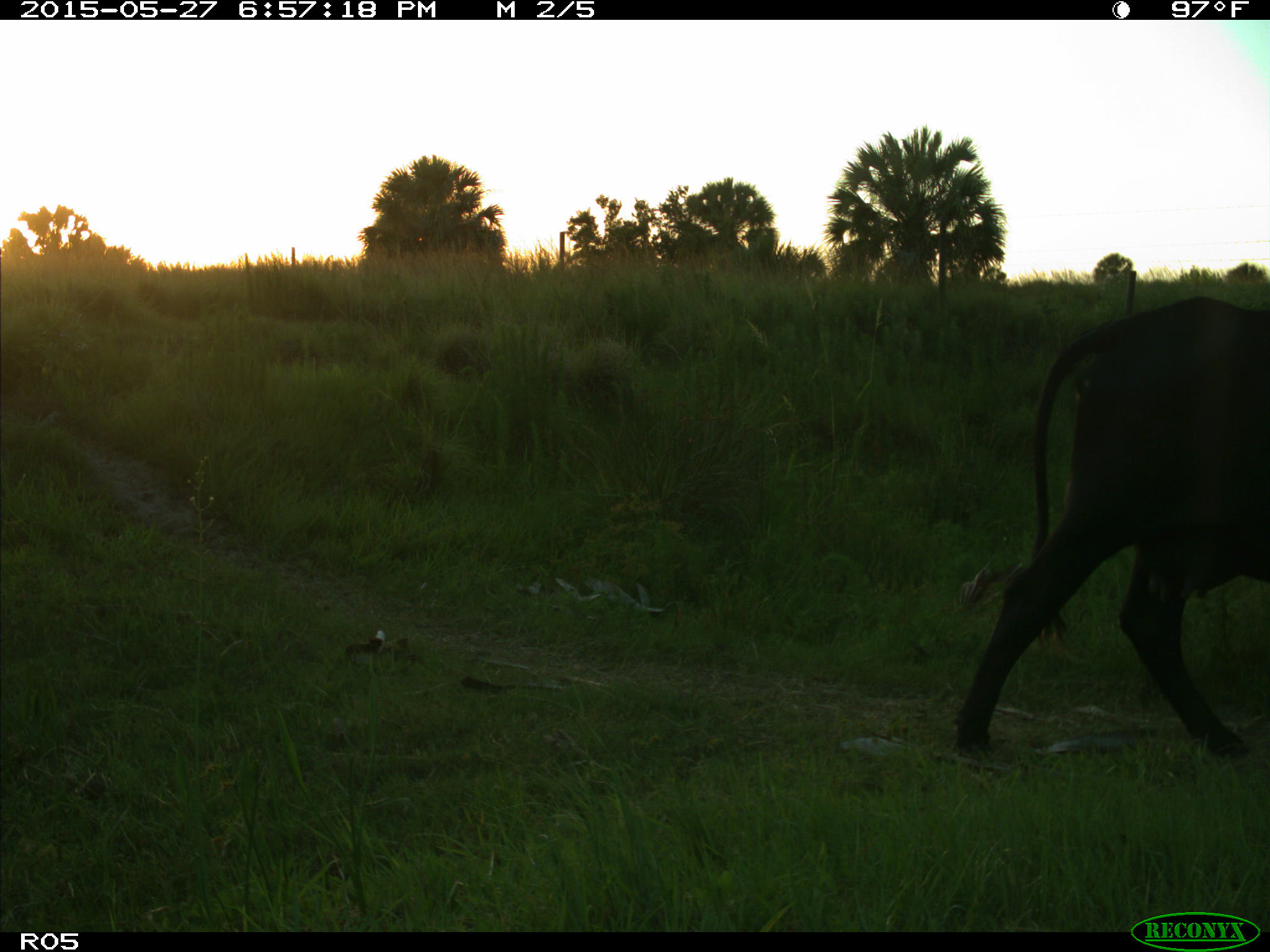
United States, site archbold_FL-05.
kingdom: Animalia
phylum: Chordata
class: Mammalia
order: Artiodactyla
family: Bovidae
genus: Bos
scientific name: Bos taurus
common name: domestic cow